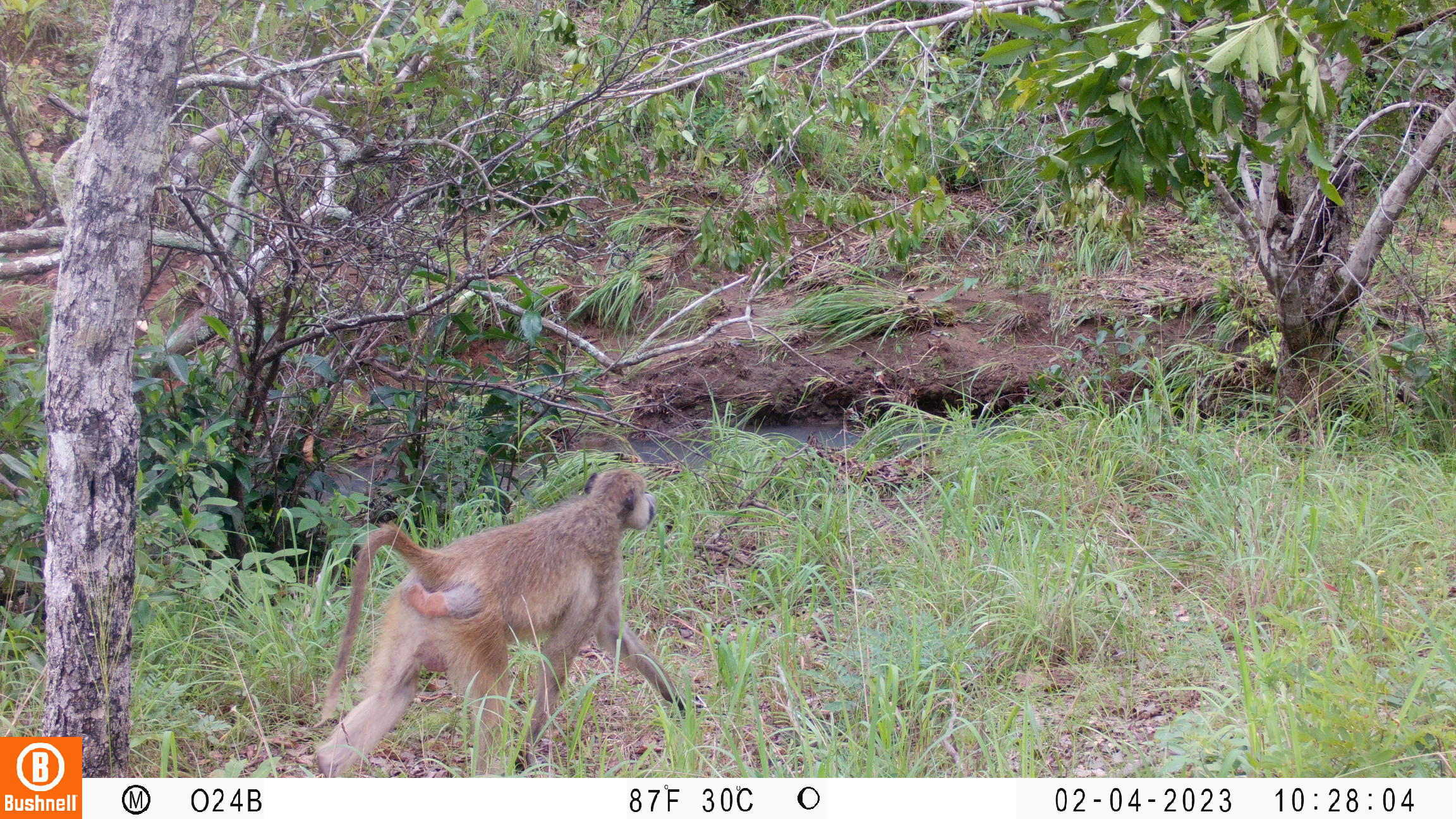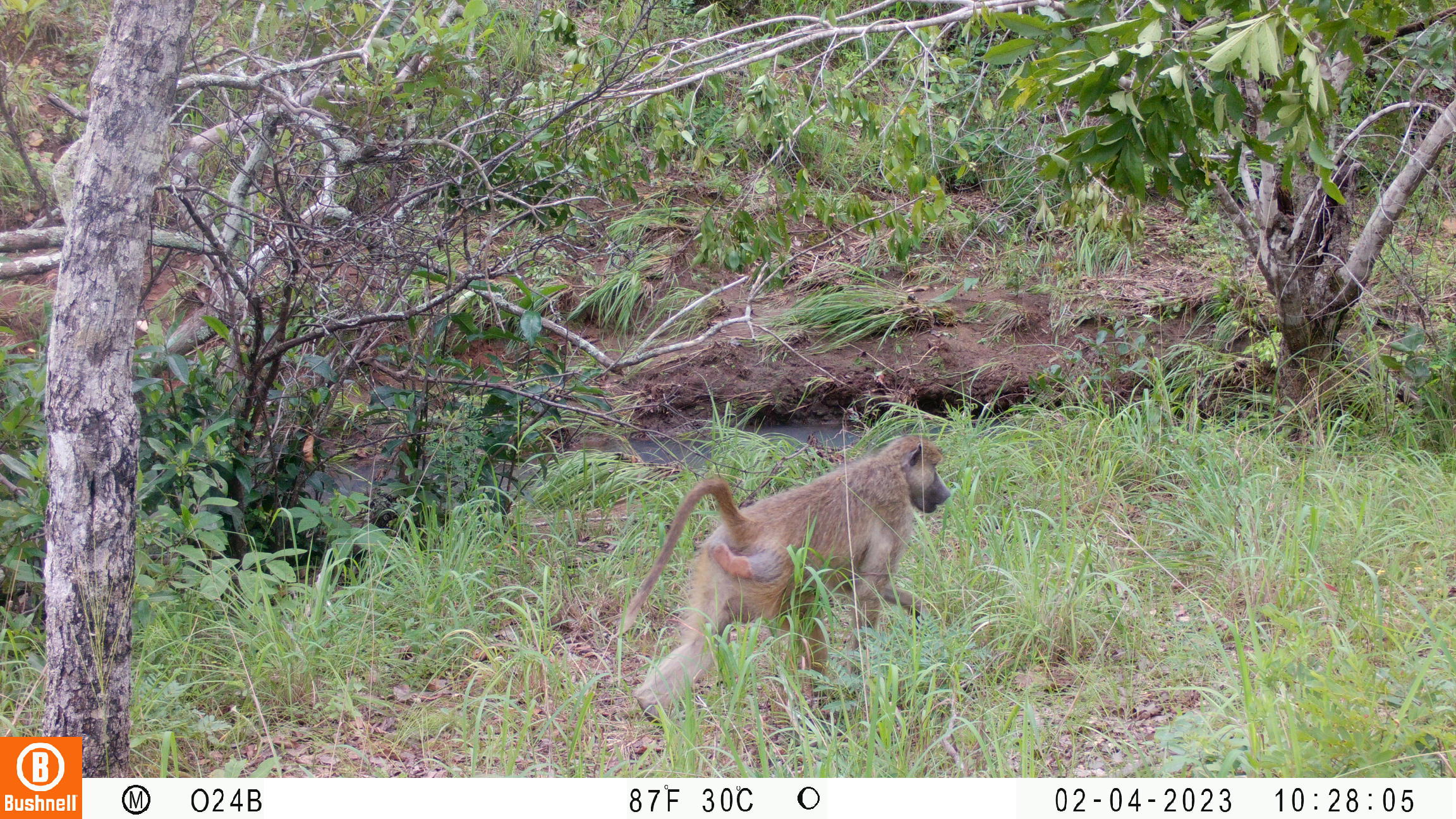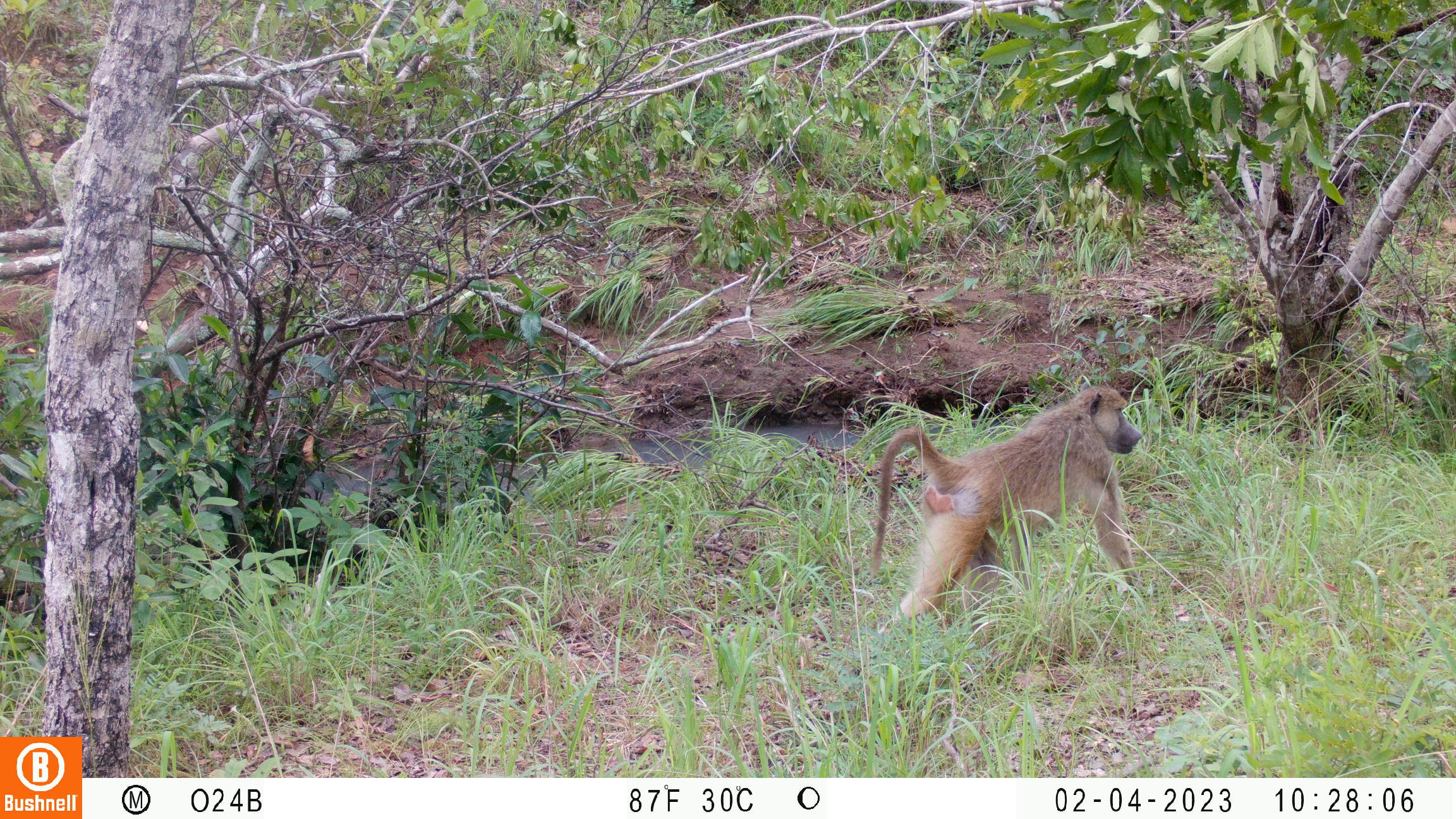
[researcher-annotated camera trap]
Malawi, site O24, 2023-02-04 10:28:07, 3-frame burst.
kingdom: Animalia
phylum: Chordata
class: Mammalia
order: Primates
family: Cercopithecidae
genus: Papio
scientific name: Papio cynocephalus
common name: yellow baboon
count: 1